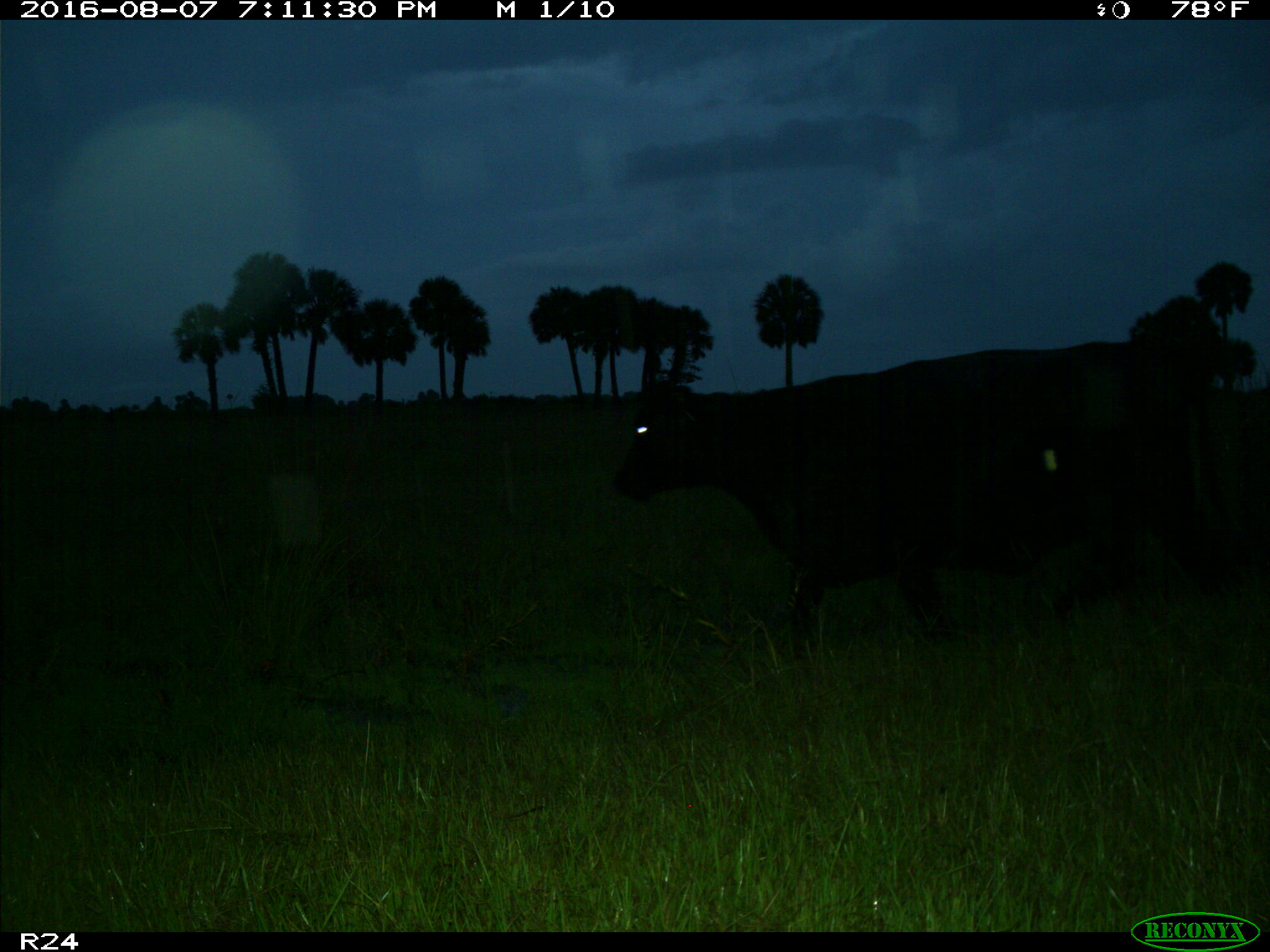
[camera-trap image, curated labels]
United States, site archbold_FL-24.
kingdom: Animalia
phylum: Chordata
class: Mammalia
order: Artiodactyla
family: Bovidae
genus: Bos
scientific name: Bos taurus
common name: domestic cow